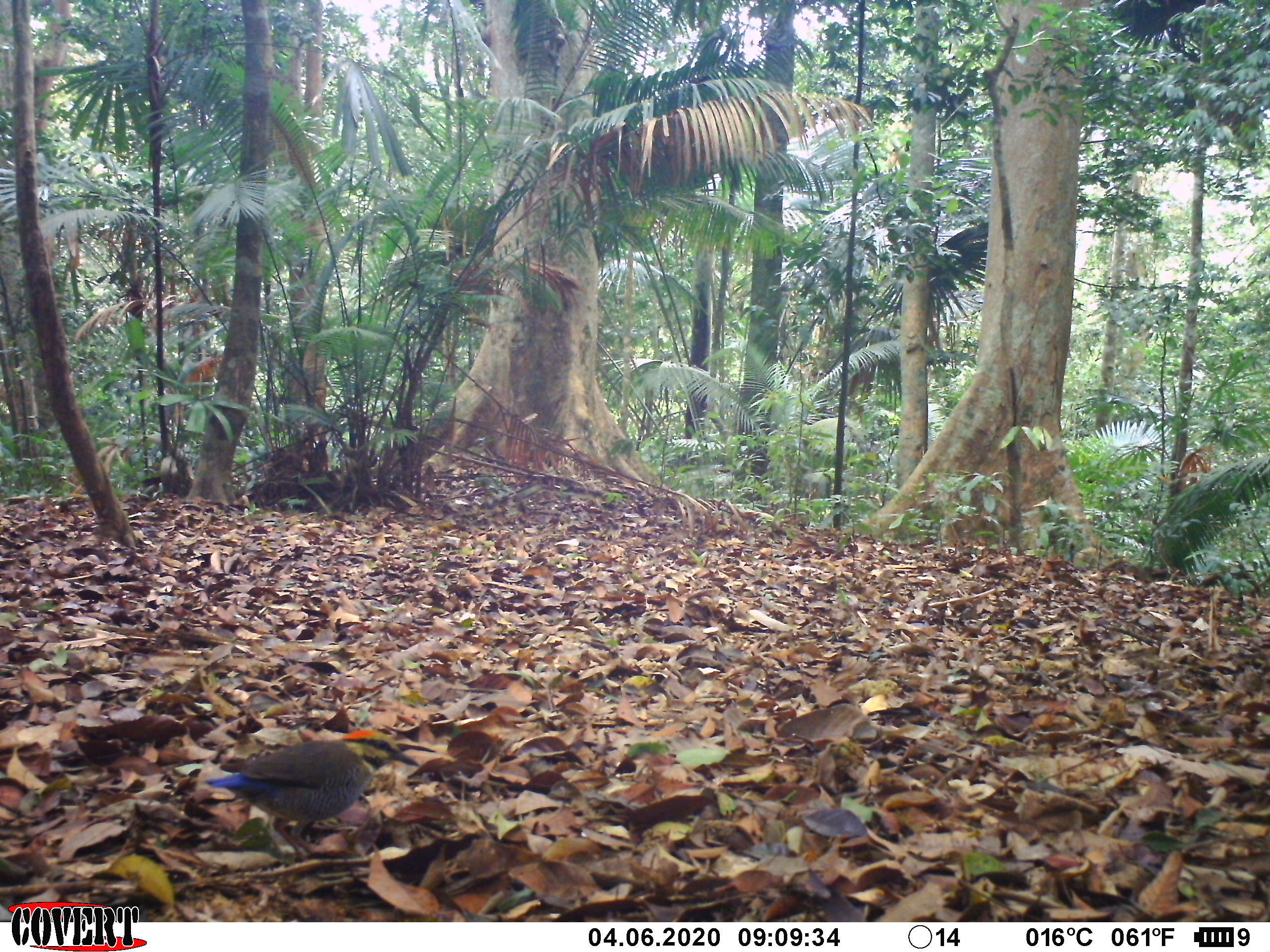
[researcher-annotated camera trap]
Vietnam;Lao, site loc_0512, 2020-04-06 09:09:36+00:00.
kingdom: Animalia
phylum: Chordata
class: Aves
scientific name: Aves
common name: bird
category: unidentified bird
Unidentified bird (bird) (Aves). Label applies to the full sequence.